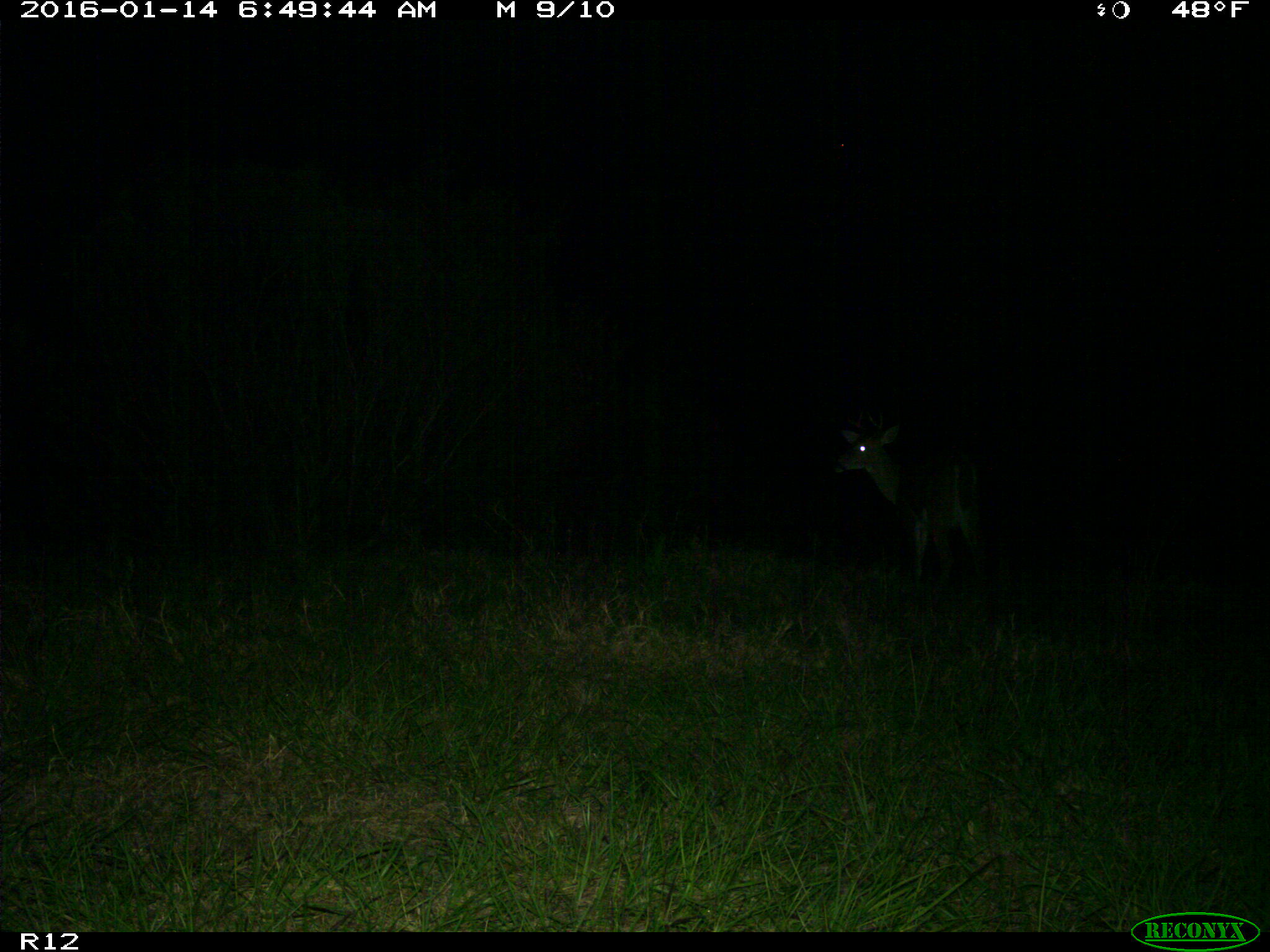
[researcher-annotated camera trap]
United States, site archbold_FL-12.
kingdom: Animalia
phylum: Chordata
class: Mammalia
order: Artiodactyla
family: Cervidae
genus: Odocoileus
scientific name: Odocoileus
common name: deer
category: unidentified deer